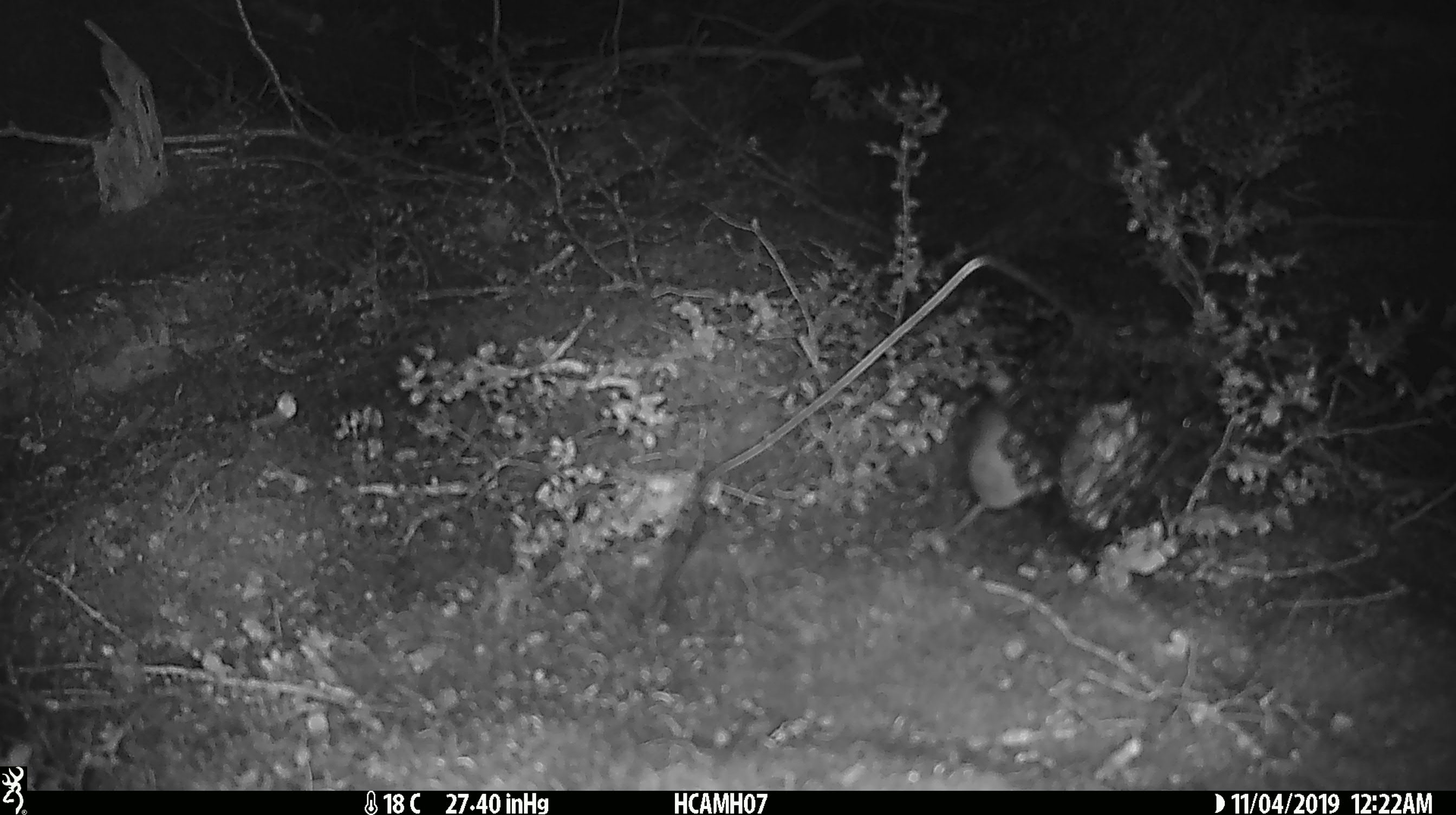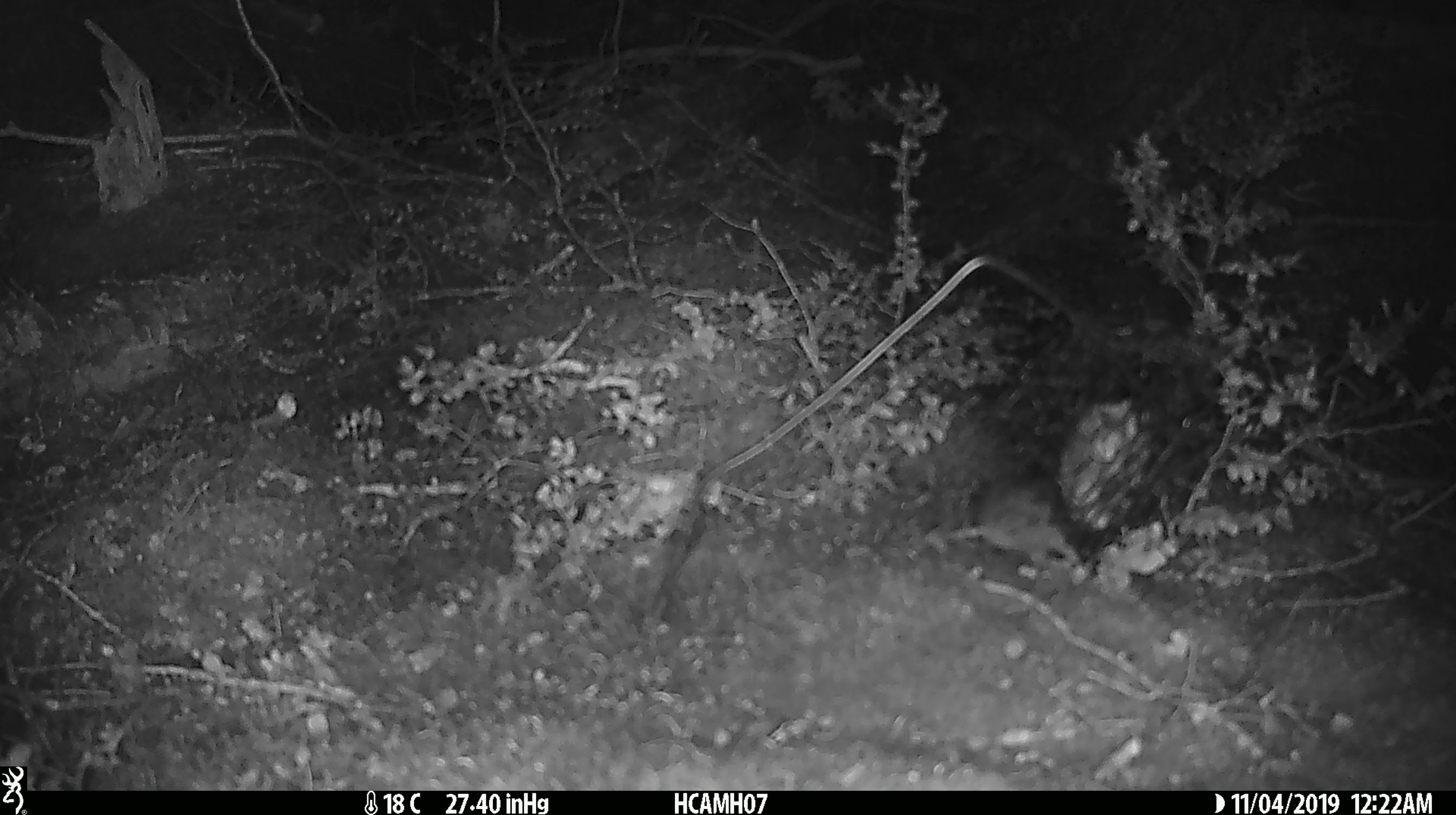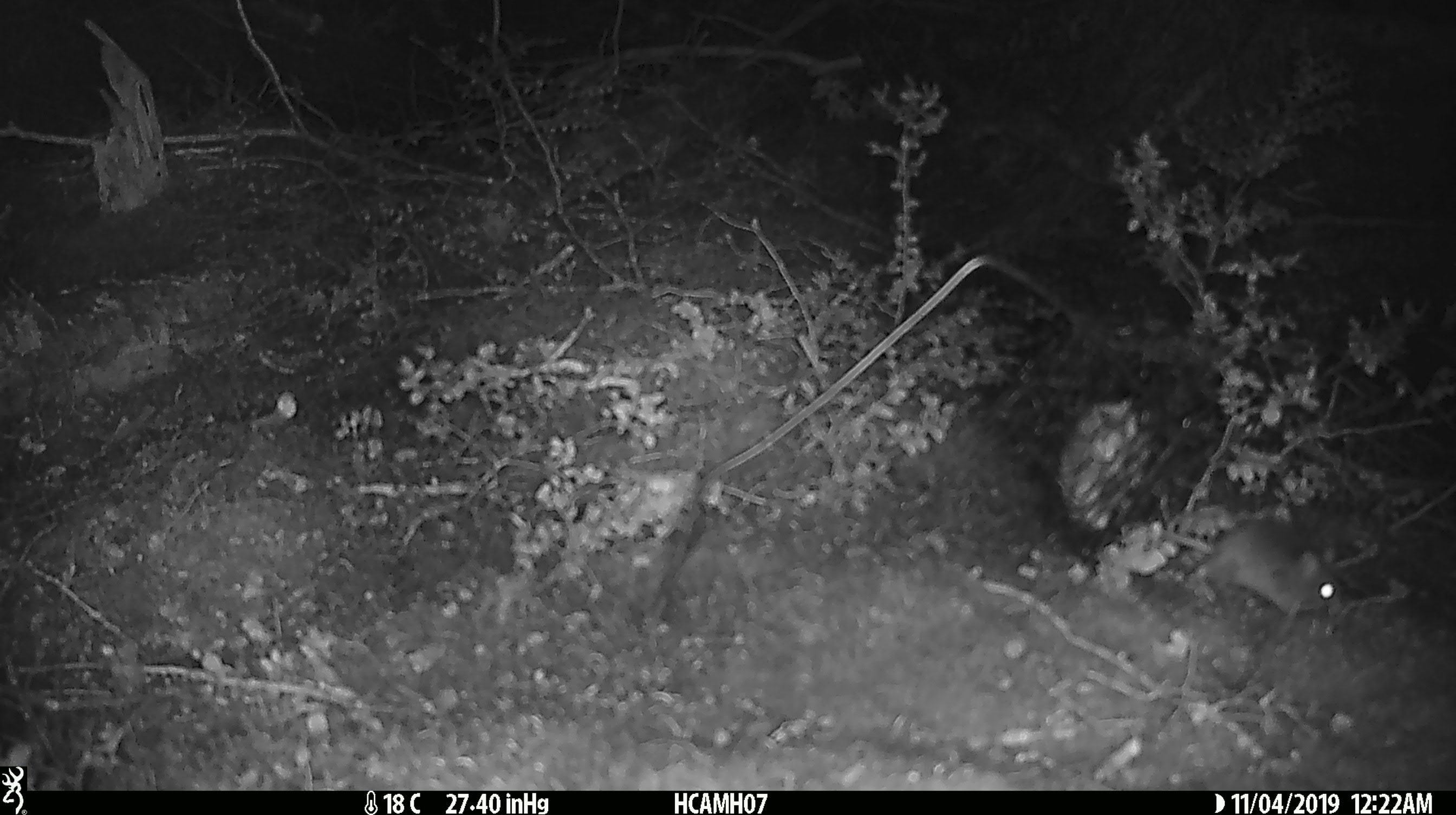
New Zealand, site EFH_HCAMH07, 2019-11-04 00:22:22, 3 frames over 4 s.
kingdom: Animalia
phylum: Chordata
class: Mammalia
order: Rodentia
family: Muridae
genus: Mus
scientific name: Mus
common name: mouse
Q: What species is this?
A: Mouse (Mus).